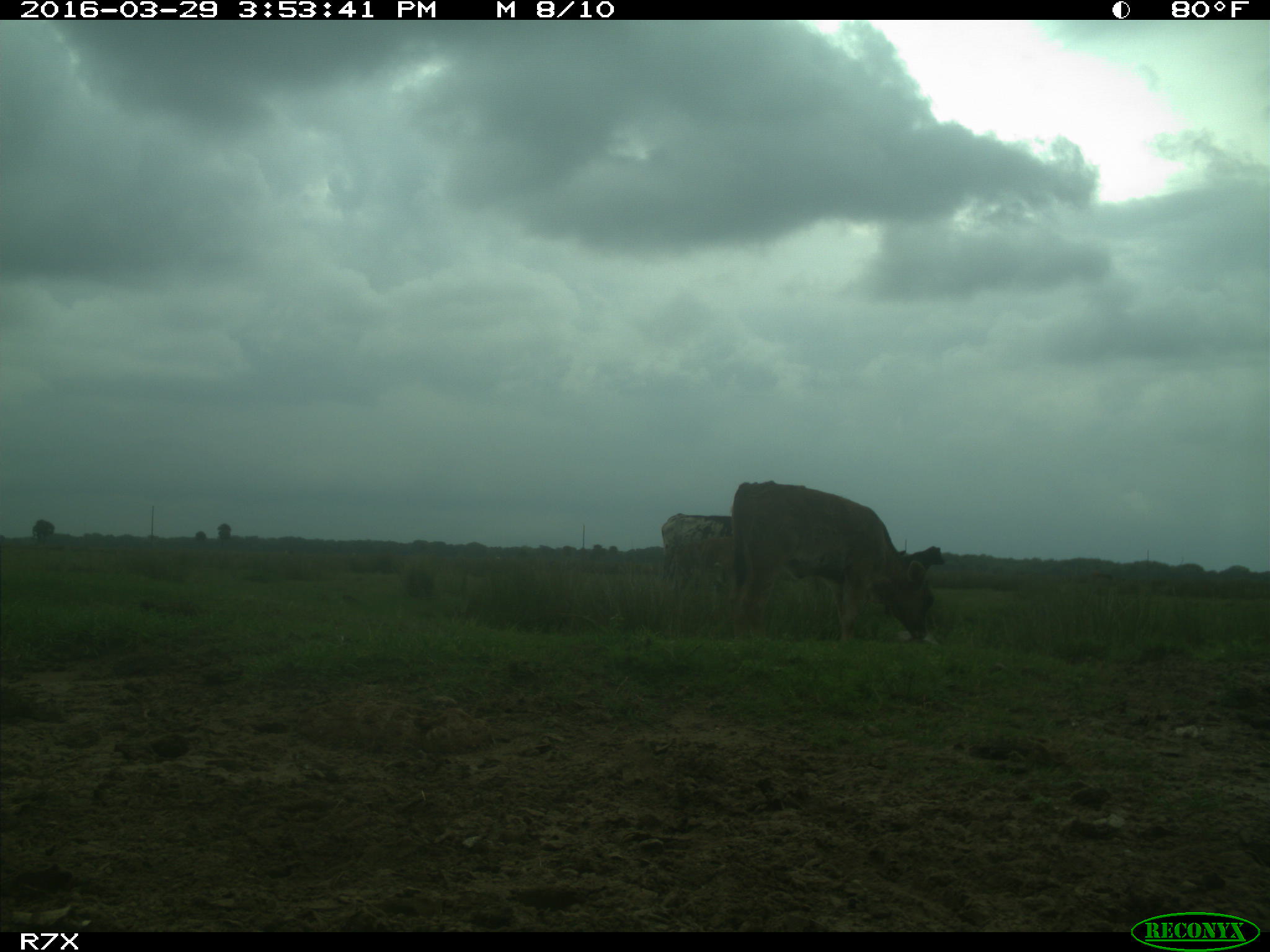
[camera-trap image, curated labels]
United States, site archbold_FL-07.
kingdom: Animalia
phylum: Chordata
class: Mammalia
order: Artiodactyla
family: Bovidae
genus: Bos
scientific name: Bos taurus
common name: domestic cow